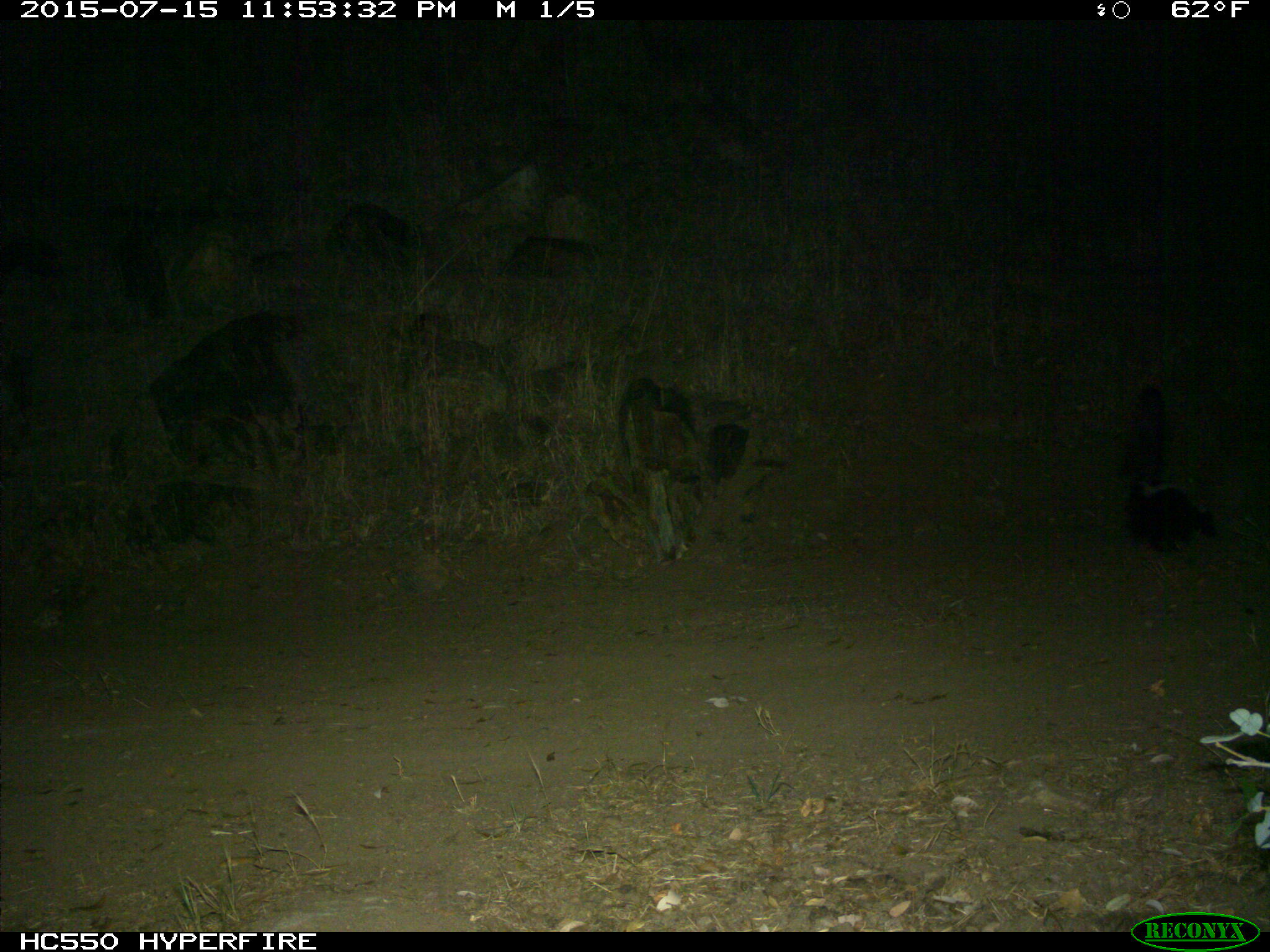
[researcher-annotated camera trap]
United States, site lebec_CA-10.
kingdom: Animalia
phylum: Chordata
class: Mammalia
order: Carnivora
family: Mephitidae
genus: Mephitis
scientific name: Mephitis mephitis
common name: striped skunk